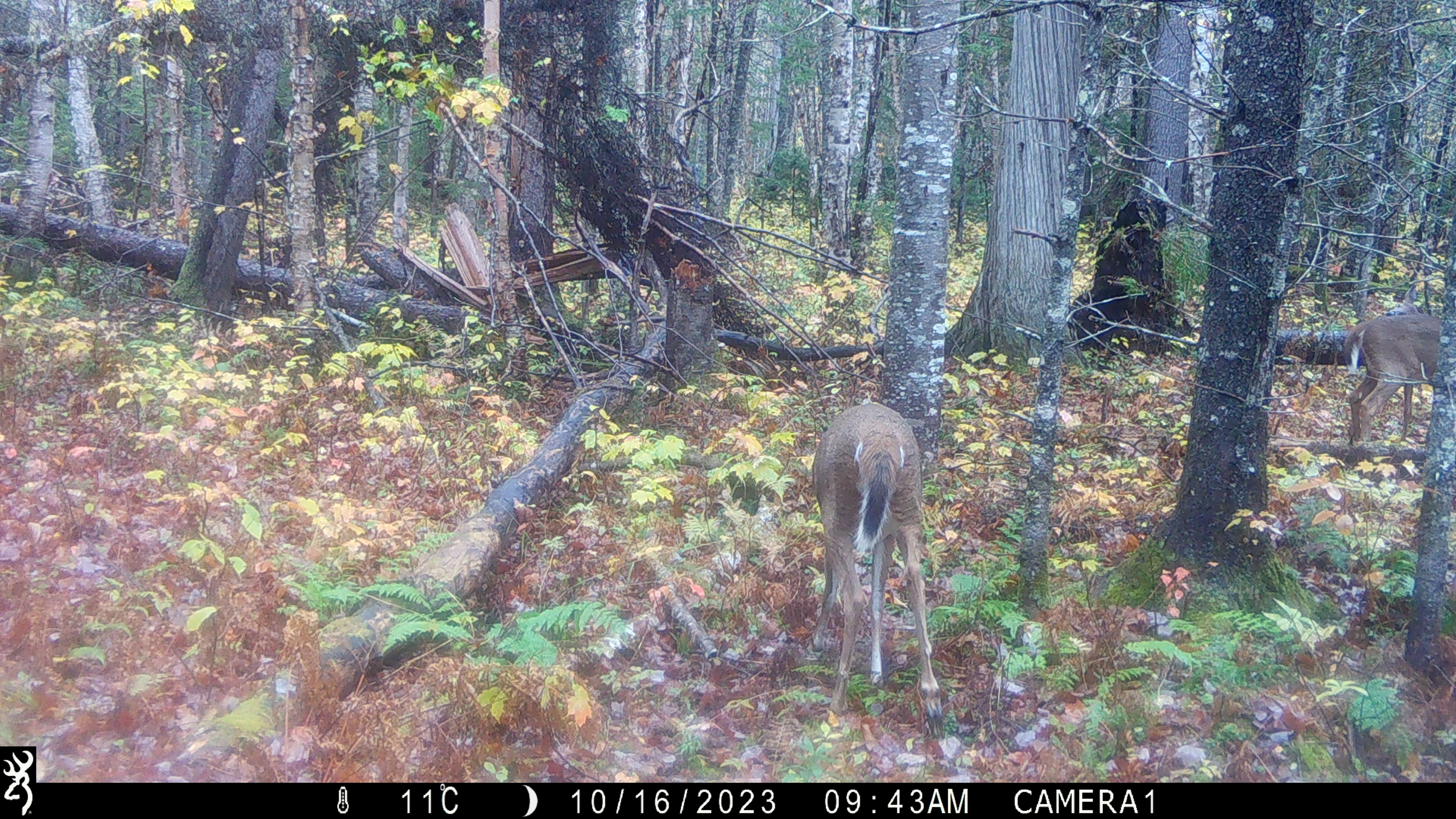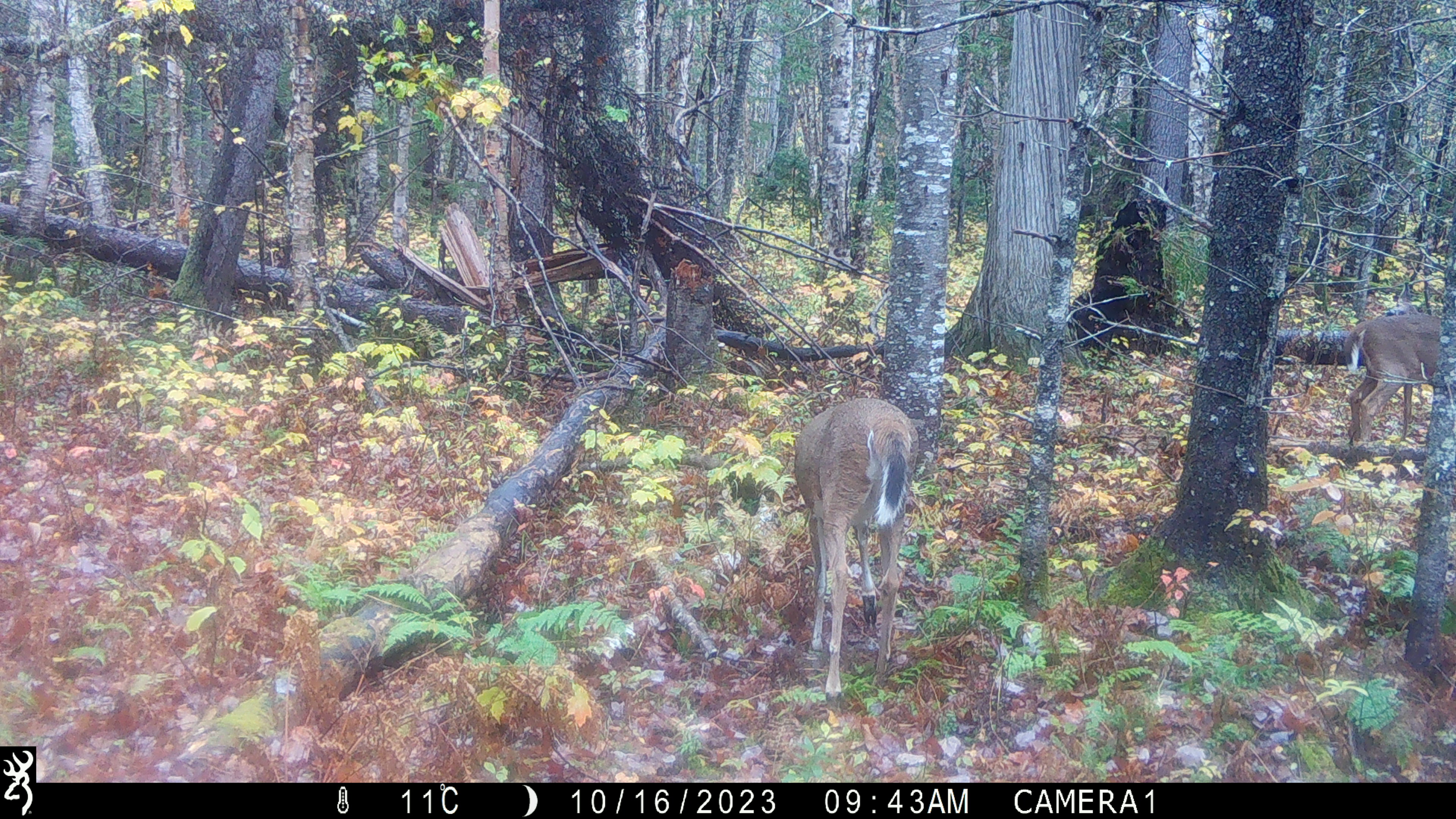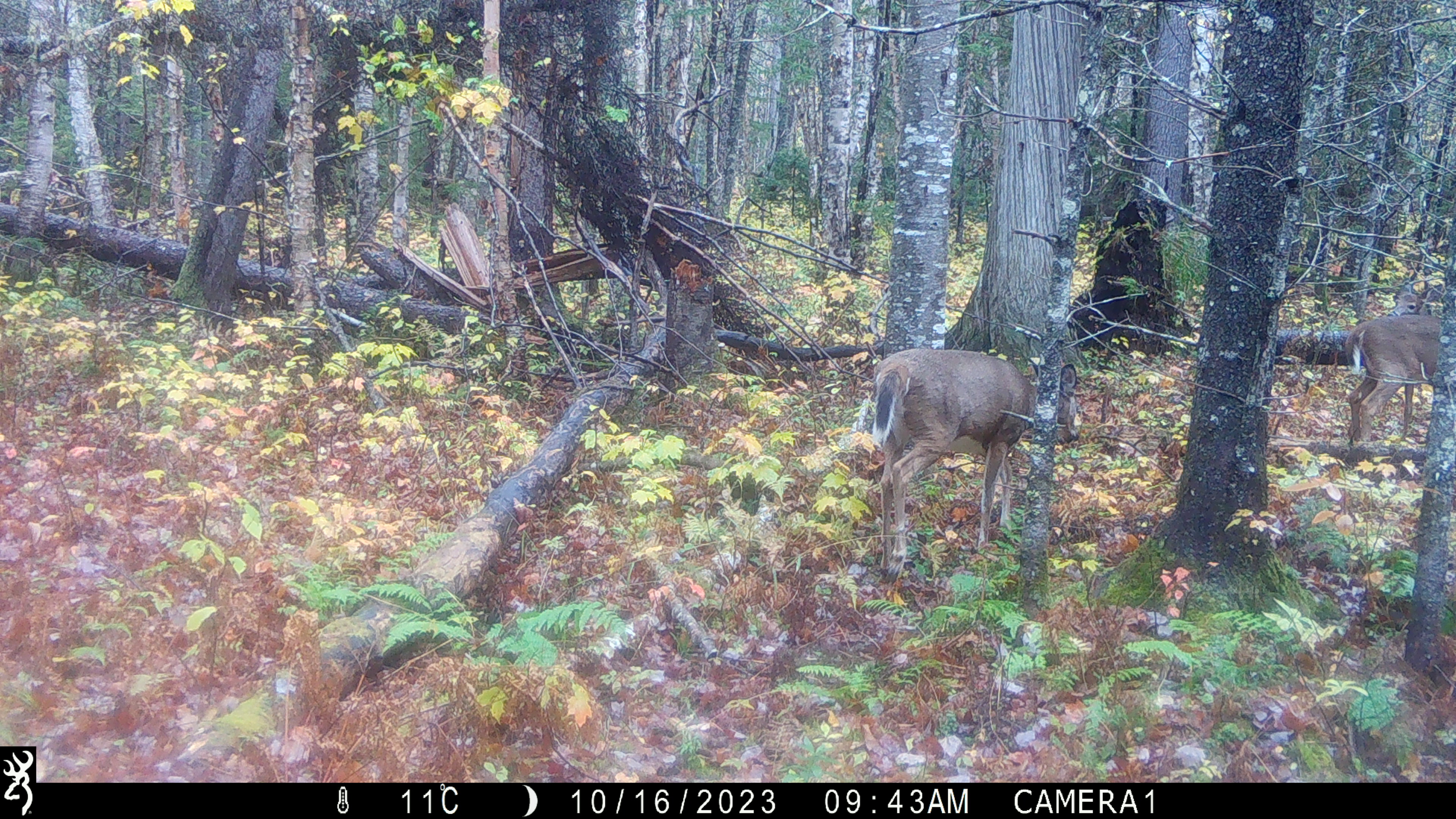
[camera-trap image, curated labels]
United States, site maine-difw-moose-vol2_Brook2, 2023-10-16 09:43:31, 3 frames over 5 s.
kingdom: Animalia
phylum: Chordata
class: Mammalia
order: Artiodactyla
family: Cervidae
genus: Odocoileus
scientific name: Odocoileus virginianus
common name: white-tailed deer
White-tailed deer (Odocoileus virginianus).